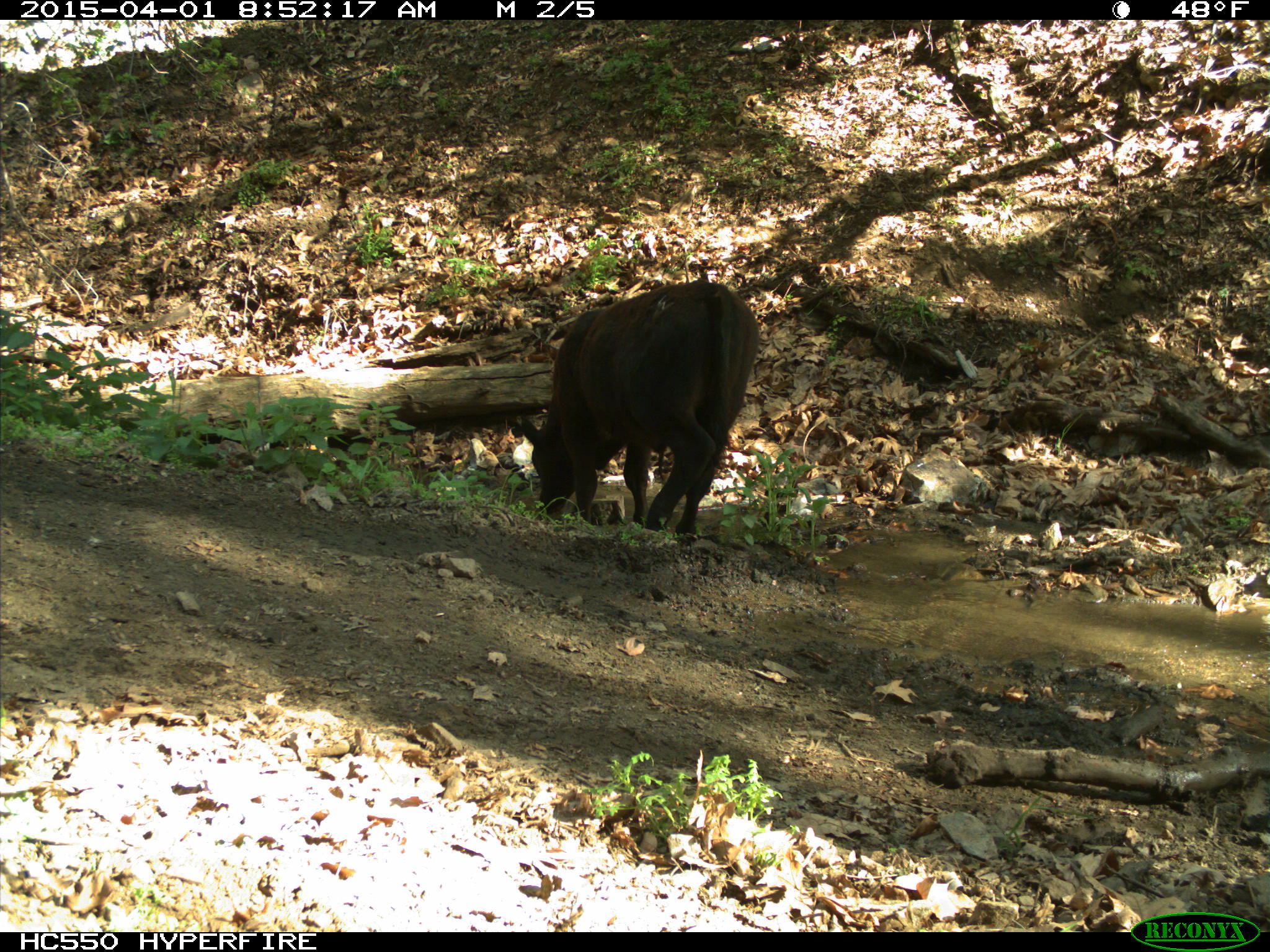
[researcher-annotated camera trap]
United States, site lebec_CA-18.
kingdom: Animalia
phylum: Chordata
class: Mammalia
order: Artiodactyla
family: Bovidae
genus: Bos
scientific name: Bos taurus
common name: domestic cow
Bos taurus (domestic cow).